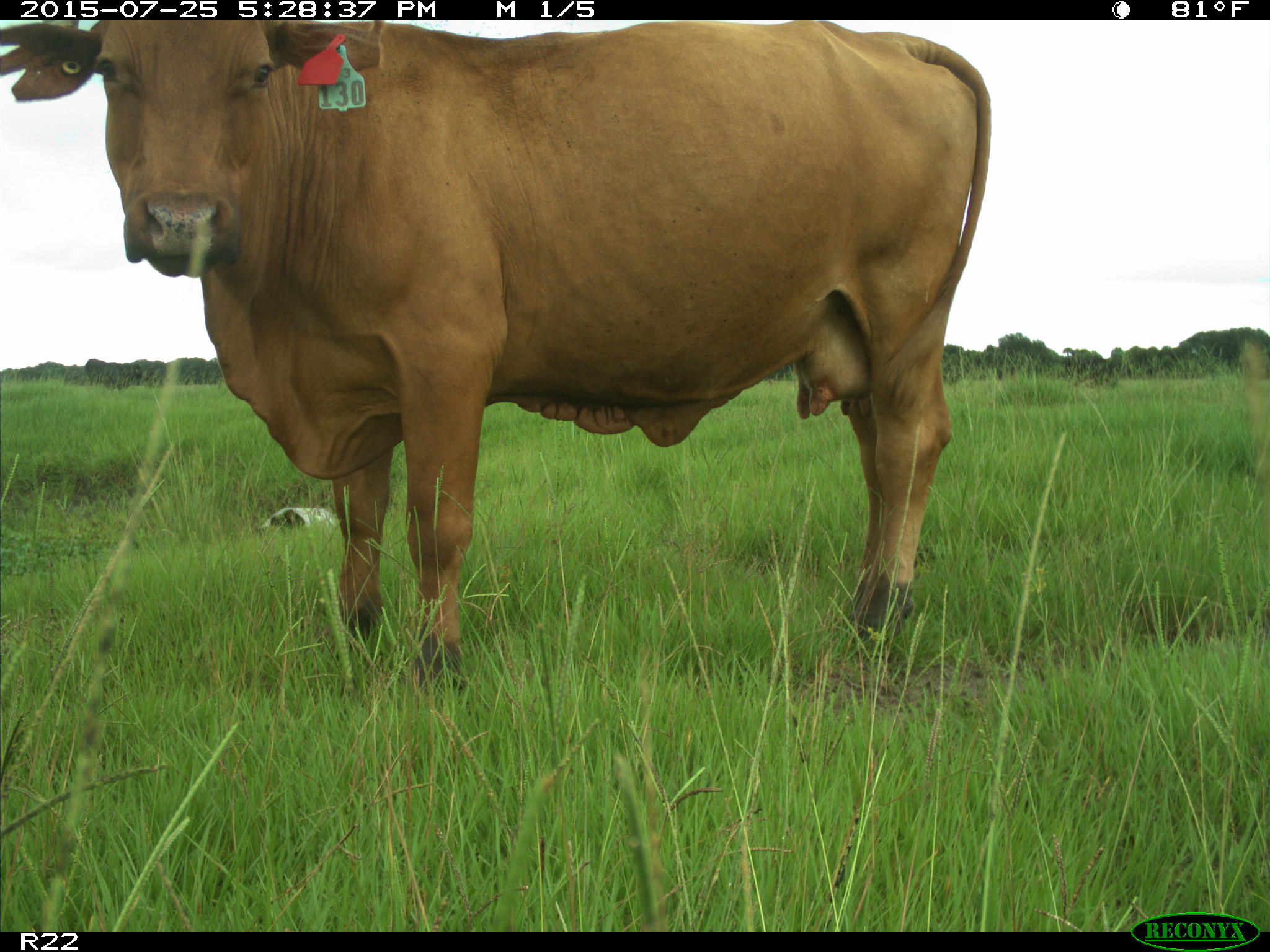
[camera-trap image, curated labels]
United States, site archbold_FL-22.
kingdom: Animalia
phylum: Chordata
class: Mammalia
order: Artiodactyla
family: Bovidae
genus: Bos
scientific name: Bos taurus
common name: domestic cow